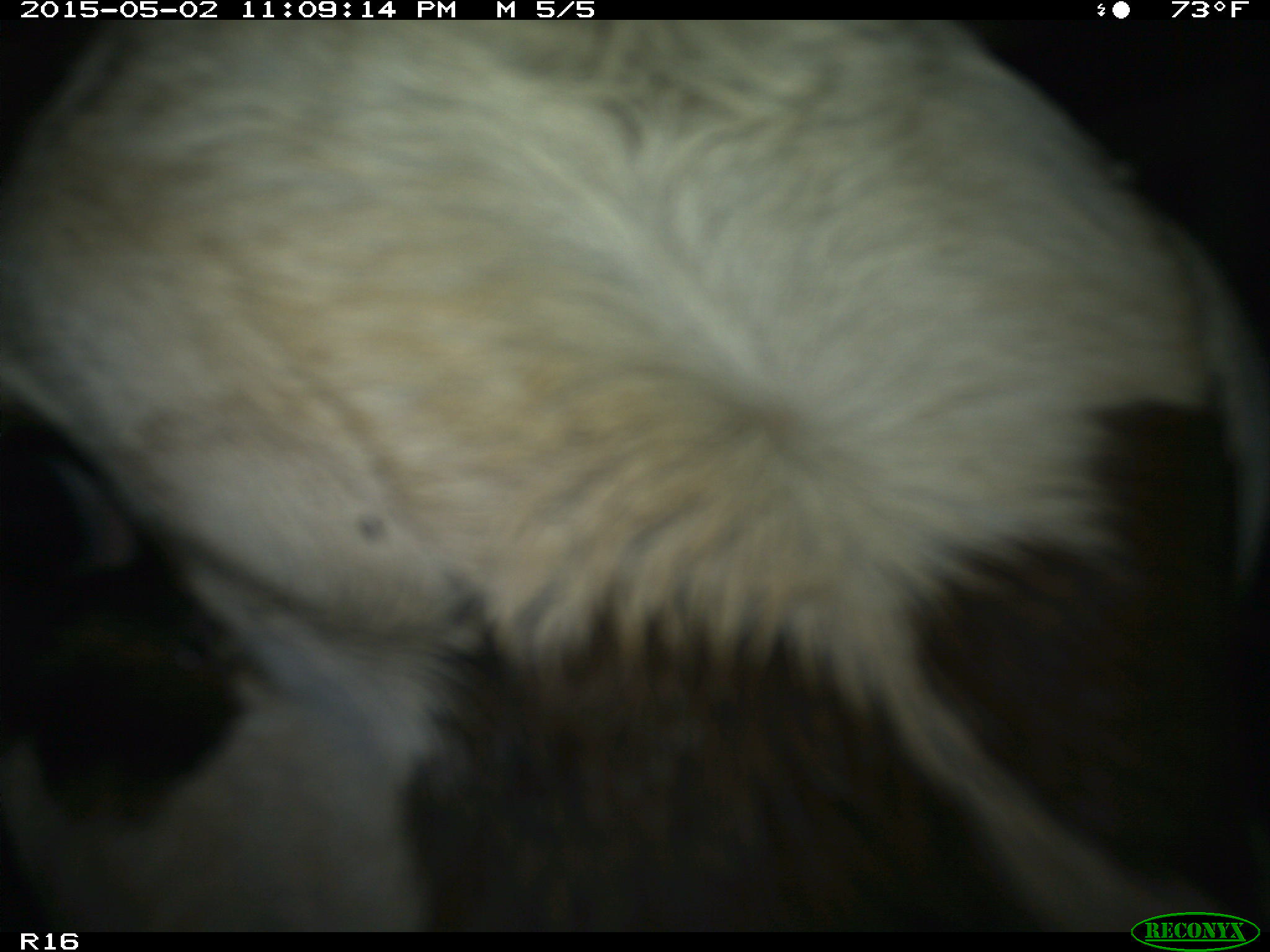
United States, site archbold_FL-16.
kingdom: Animalia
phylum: Chordata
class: Mammalia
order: Artiodactyla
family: Bovidae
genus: Bos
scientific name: Bos taurus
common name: domestic cow